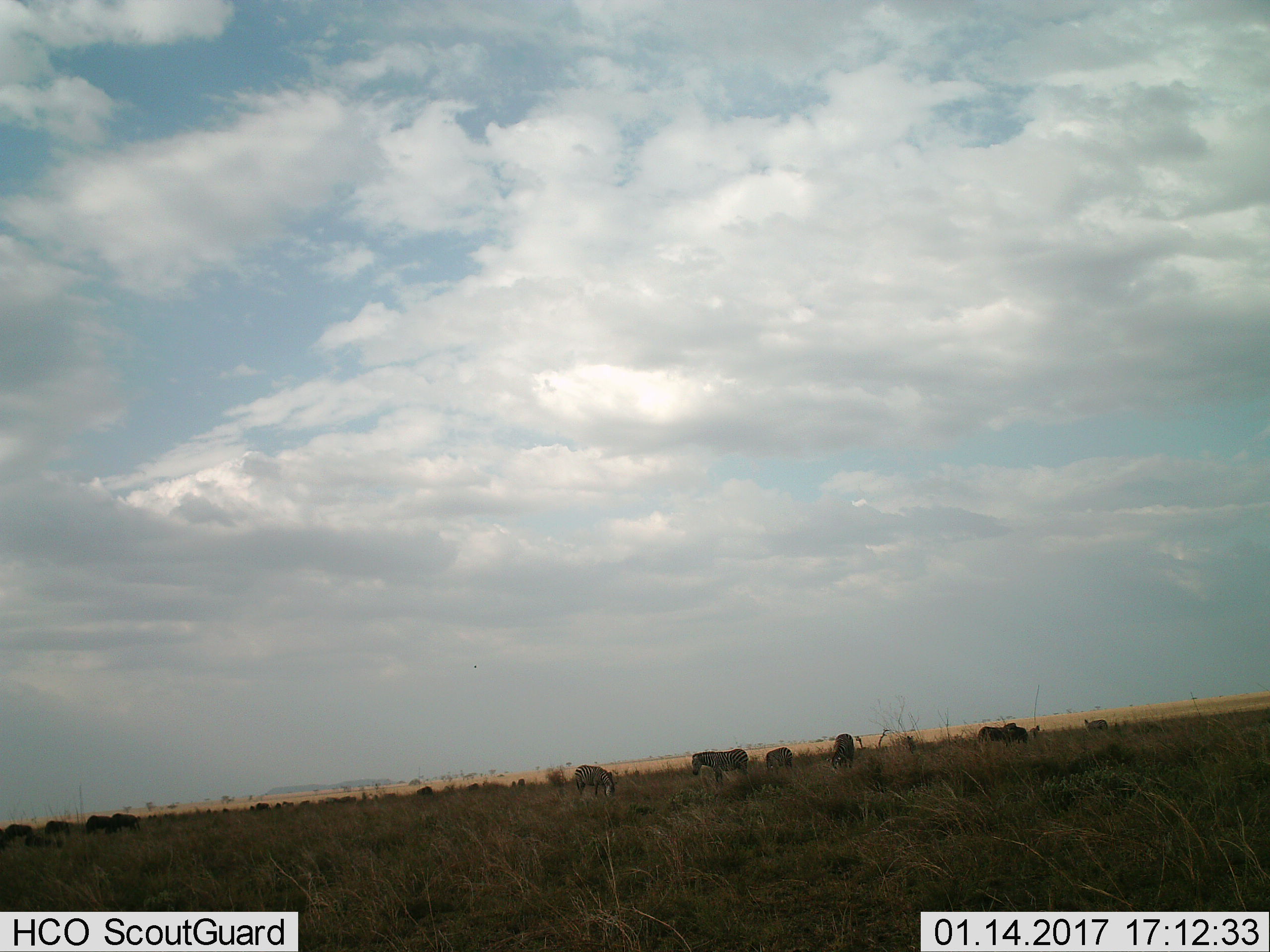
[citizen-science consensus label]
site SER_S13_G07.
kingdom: Animalia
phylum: Chordata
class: Mammalia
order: Artiodactyla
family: Bovidae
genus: Connochaetes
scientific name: Connochaetes taurinus taurinus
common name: blue wildebeest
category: wildebeestblue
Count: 11-50.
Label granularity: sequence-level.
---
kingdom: Animalia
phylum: Chordata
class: Mammalia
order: Perissodactyla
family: Equidae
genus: Equus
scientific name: Equus quagga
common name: plains zebra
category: zebraplains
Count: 7.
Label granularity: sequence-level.